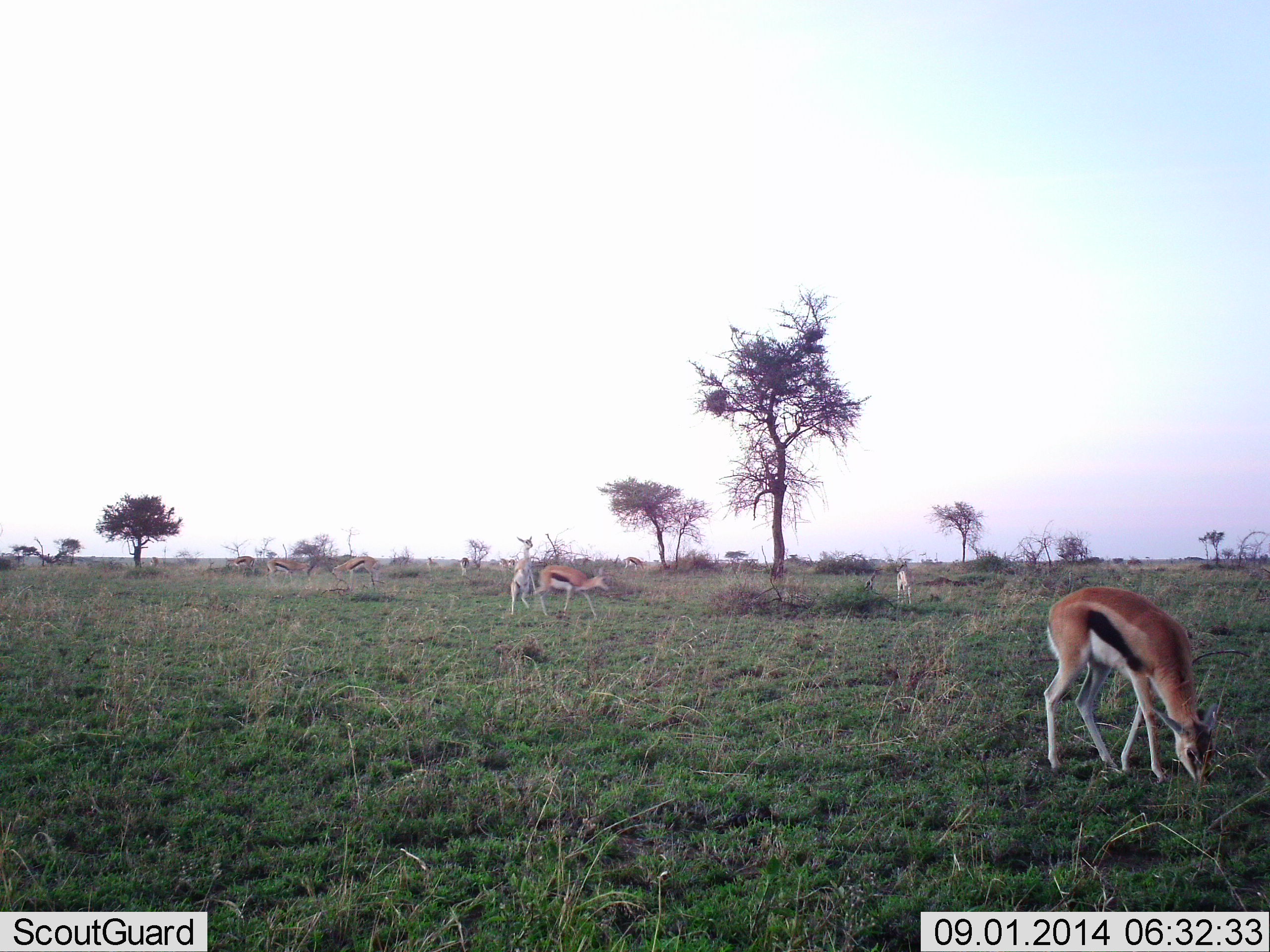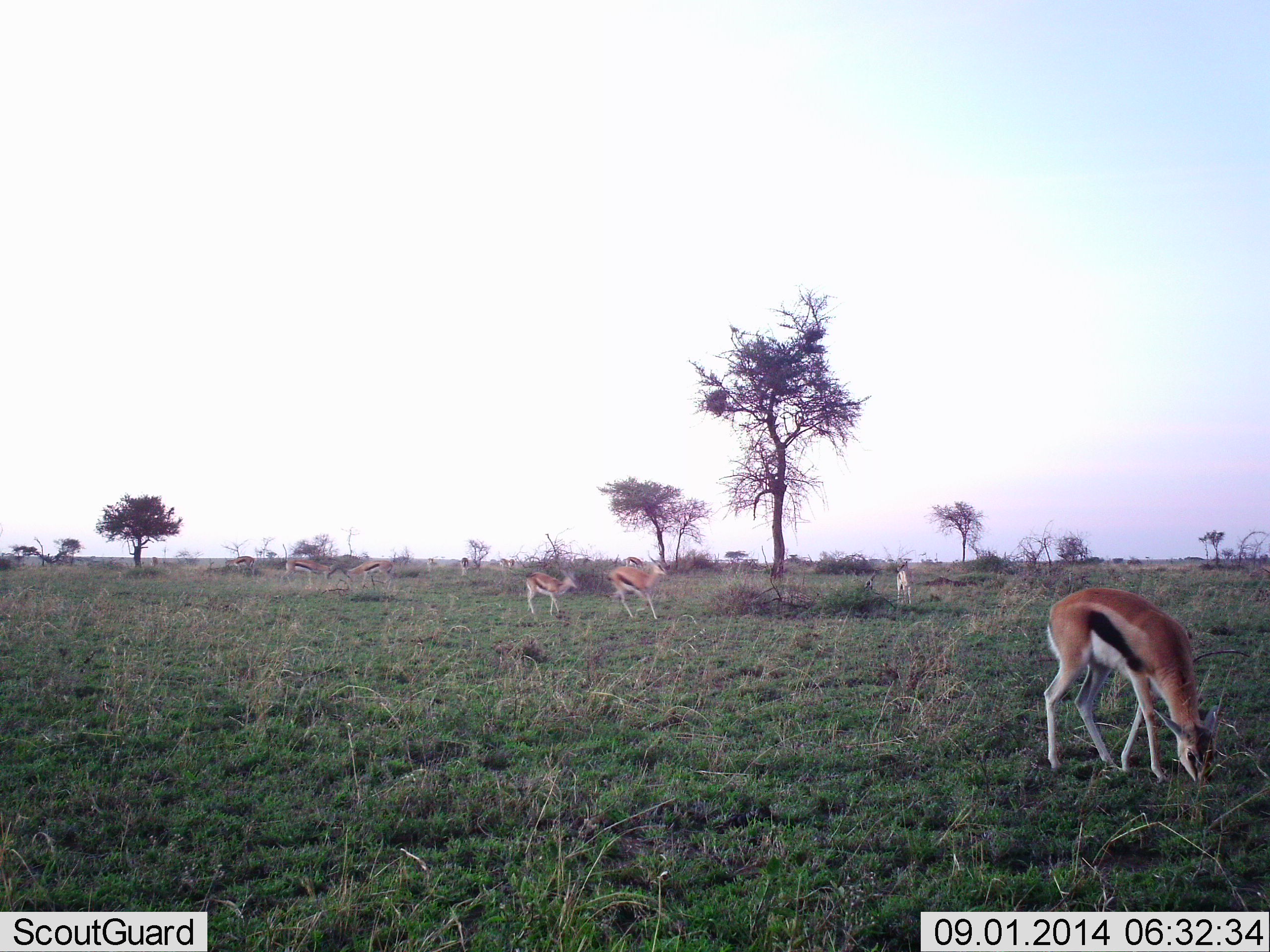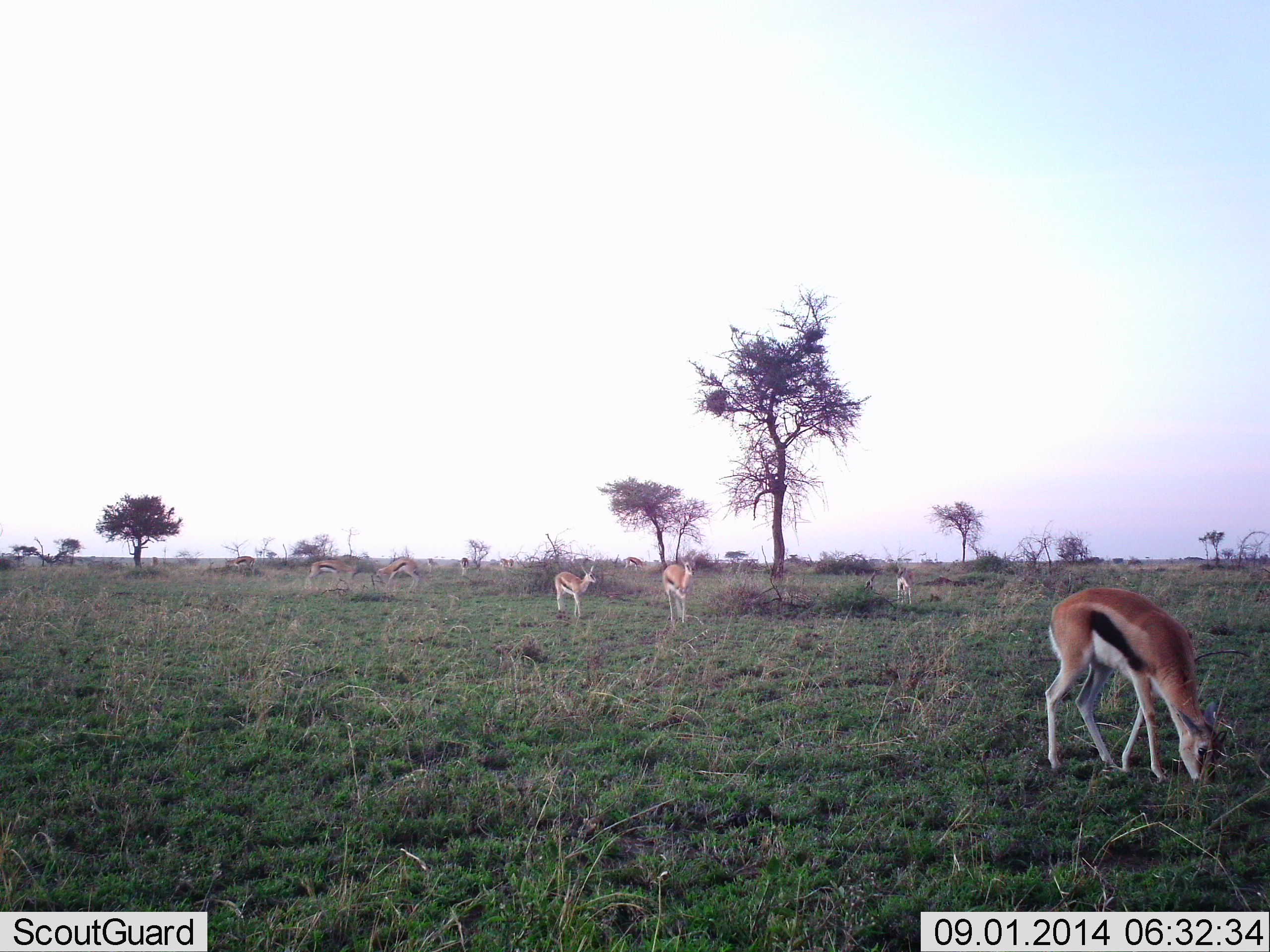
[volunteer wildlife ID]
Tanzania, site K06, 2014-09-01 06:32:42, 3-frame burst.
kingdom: Animalia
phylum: Chordata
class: Mammalia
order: Artiodactyla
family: Bovidae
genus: Eudorcas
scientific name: Eudorcas thomsonii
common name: thomson's gazelle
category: gazellethomsons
Gazellethomsons (thomson's gazelle) (Eudorcas thomsonii), count 8. Behavior (volunteer vote fractions): standing 50%, resting 0%, moving 80%, interacting 30%. Young present (vote fraction): 0%. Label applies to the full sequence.